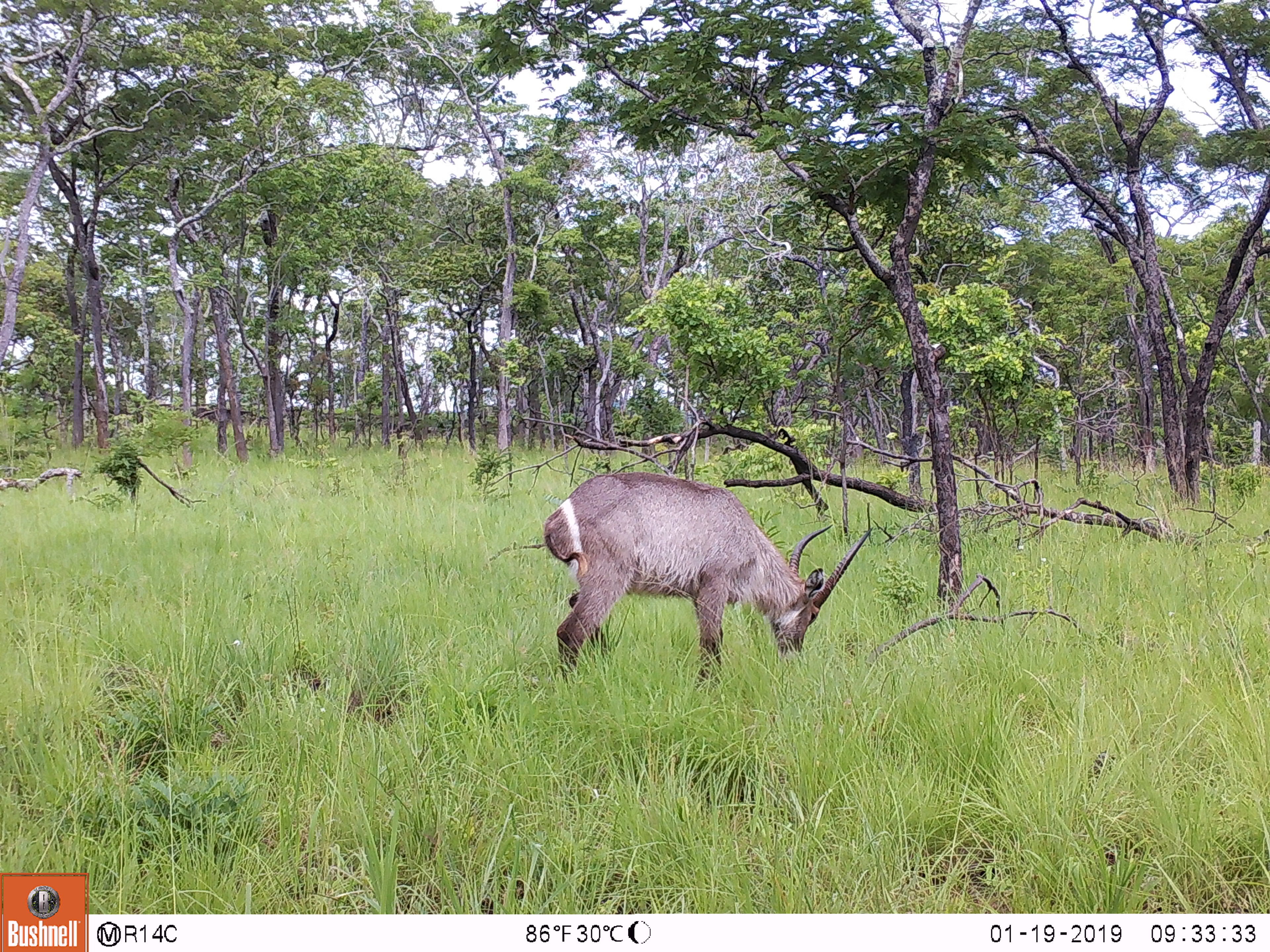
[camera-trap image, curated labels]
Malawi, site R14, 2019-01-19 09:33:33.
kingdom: Animalia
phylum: Chordata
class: Mammalia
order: Artiodactyla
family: Bovidae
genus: Kobus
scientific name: Kobus ellipsiprymnus ellipsiprymnus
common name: common waterbuck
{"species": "common waterbuck (Kobus ellipsiprymnus ellipsiprymnus)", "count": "1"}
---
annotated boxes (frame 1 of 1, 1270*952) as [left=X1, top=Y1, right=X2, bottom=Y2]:
common waterbuck: [left=540, top=464, right=877, bottom=687]